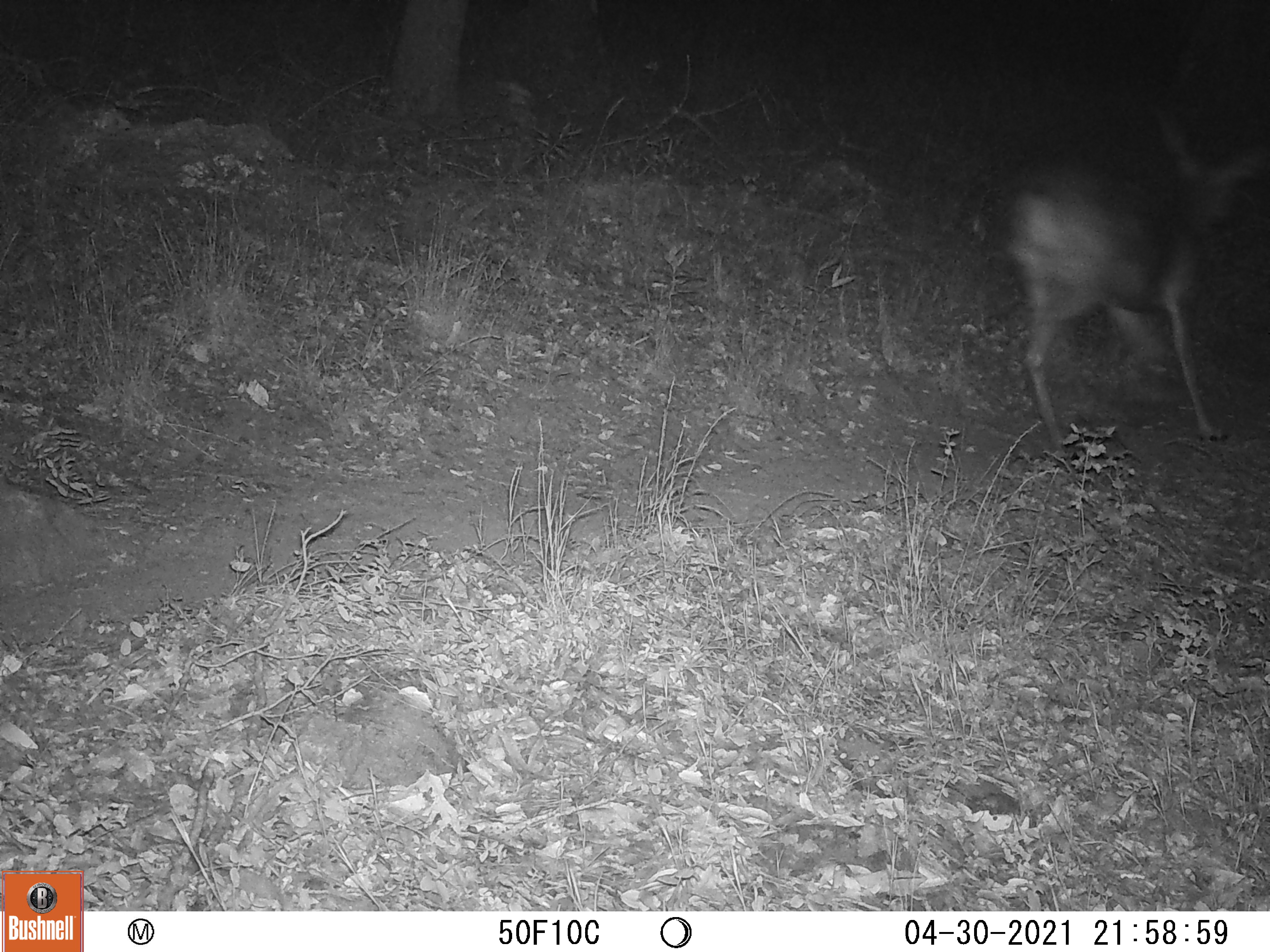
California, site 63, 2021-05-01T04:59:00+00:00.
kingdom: Animalia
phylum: Chordata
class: Mammalia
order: Artiodactyla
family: Cervidae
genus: Odocoileus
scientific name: Odocoileus hemionus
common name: mule deer